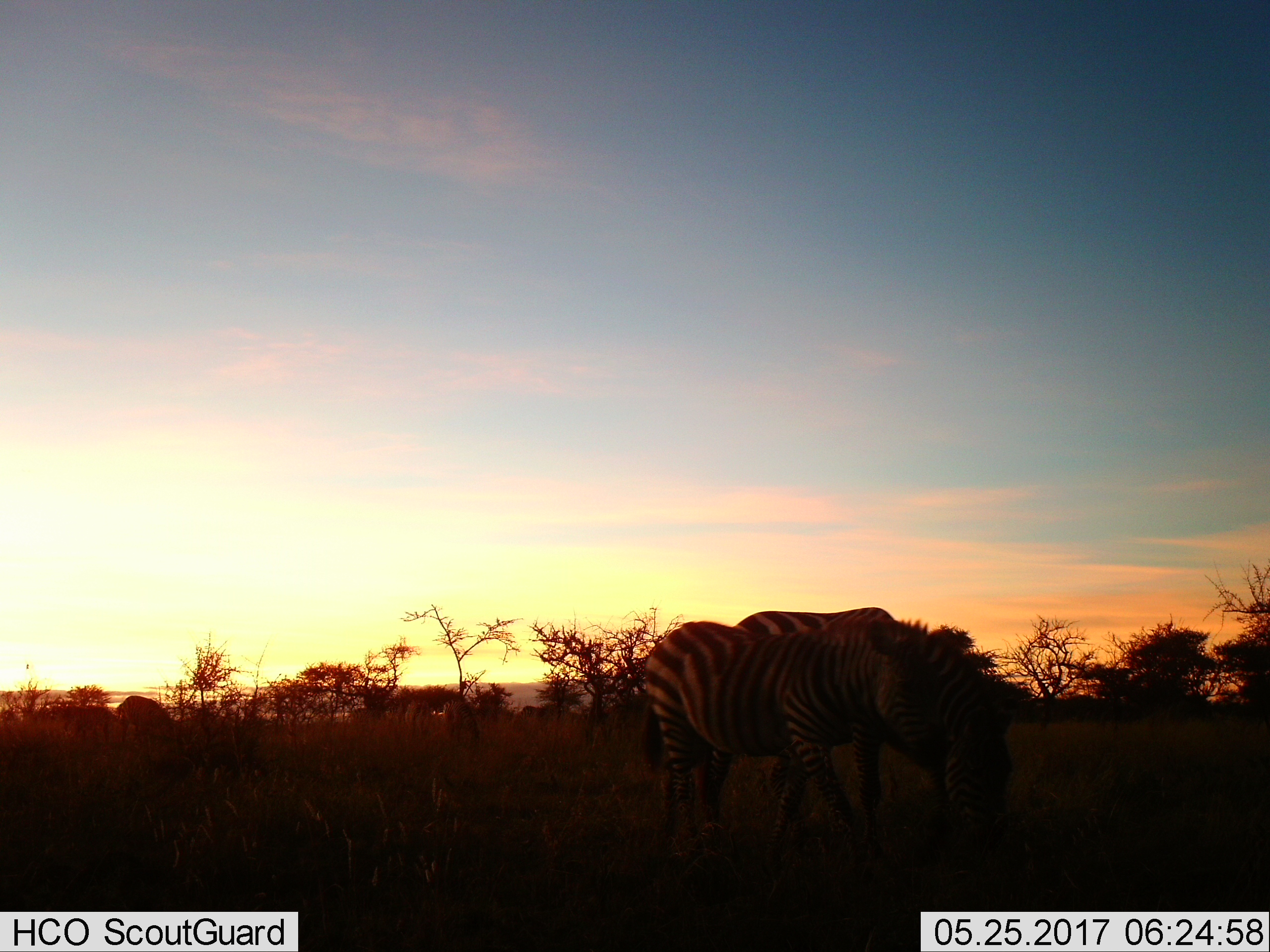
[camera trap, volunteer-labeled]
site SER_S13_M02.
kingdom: Animalia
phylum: Chordata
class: Mammalia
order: Perissodactyla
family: Equidae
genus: Equus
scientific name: Equus quagga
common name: plains zebra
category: zebraplains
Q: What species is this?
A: Zebraplains (plains zebra) (Equus quagga).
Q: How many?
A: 2.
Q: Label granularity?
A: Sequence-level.